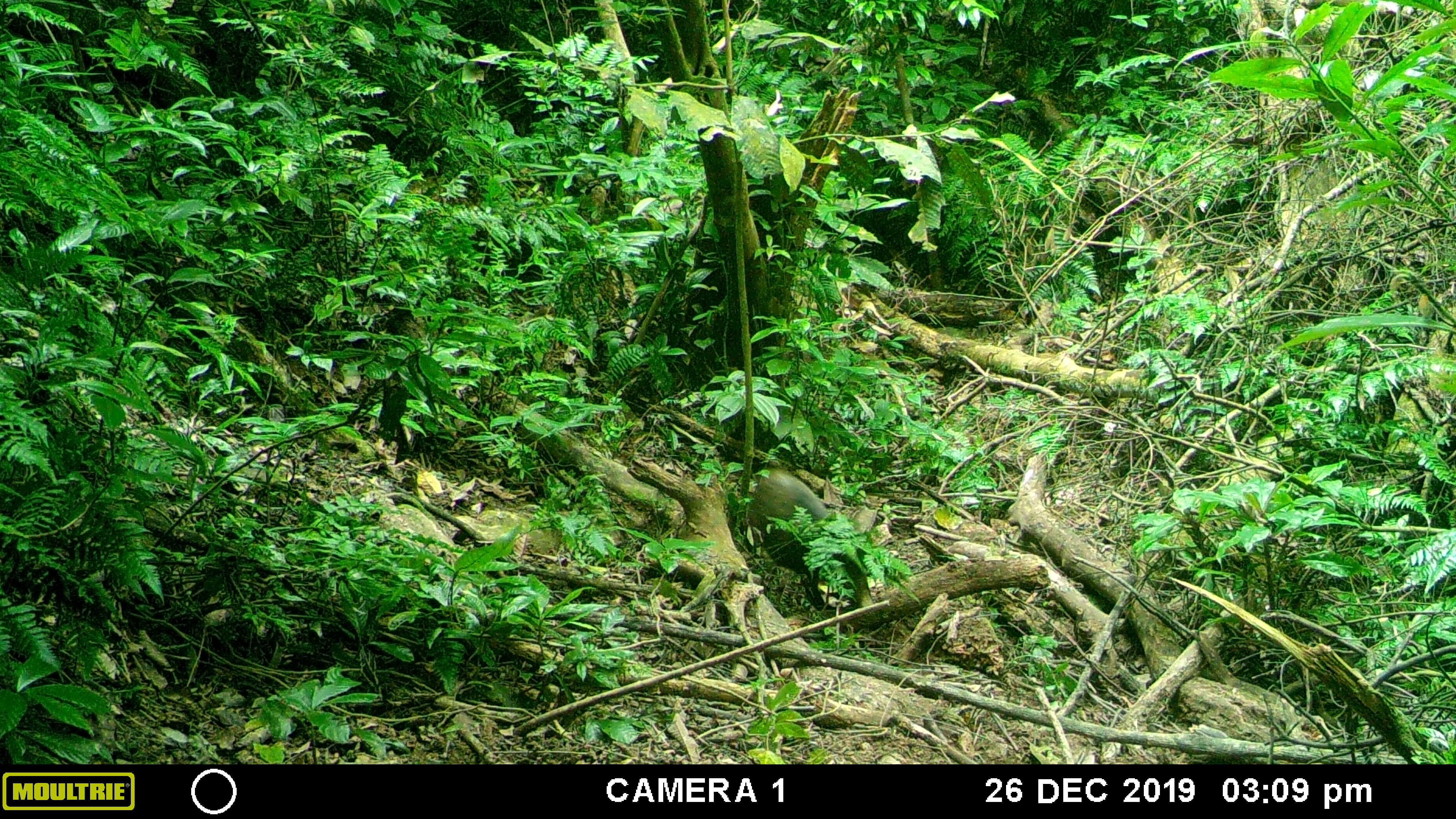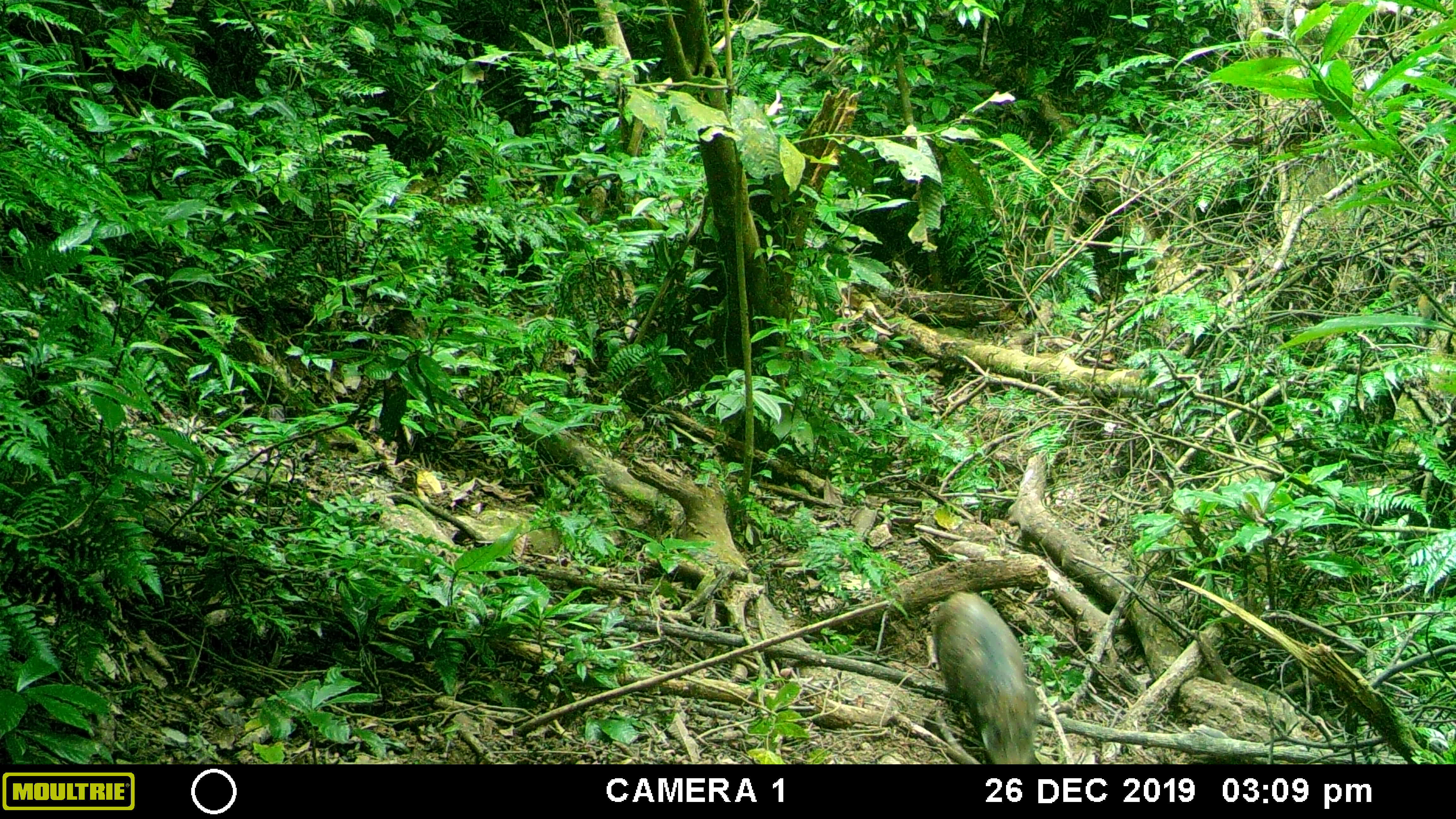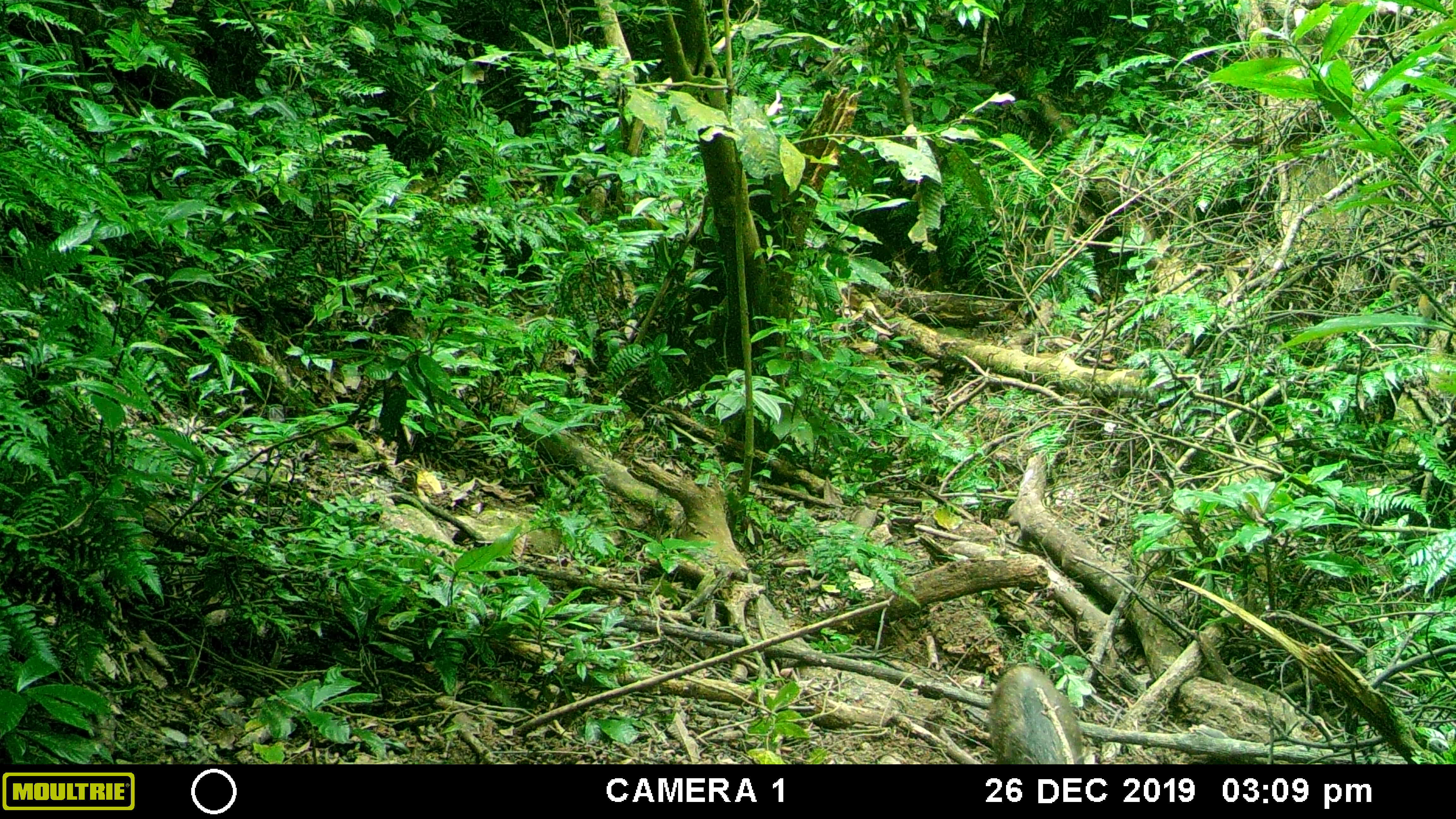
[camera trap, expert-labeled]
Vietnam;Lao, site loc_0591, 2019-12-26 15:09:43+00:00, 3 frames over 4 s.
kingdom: Animalia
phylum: Chordata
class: Mammalia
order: Artiodactyla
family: Suidae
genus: Sus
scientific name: Sus scrofa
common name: eurasian wild pig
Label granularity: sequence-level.